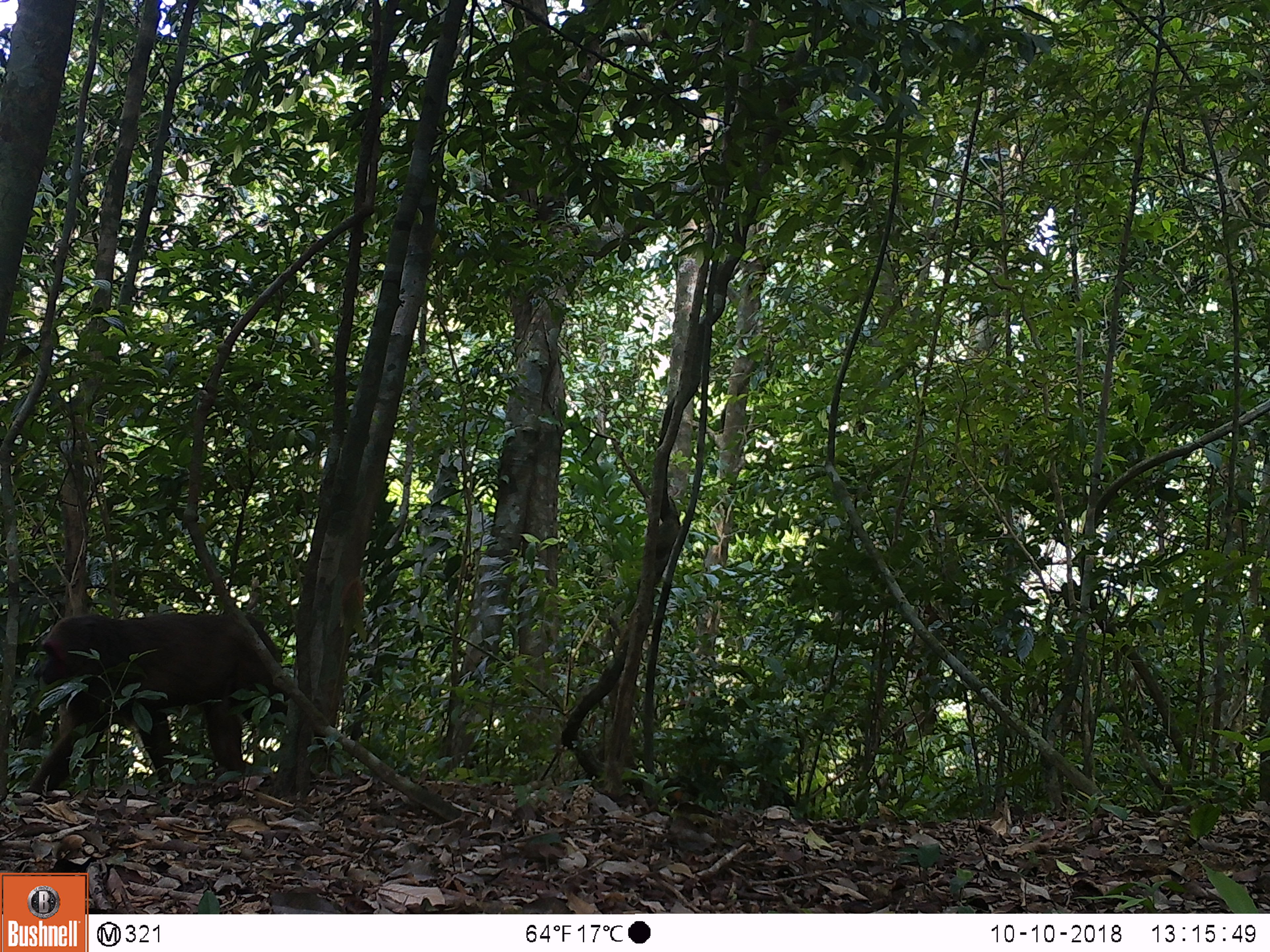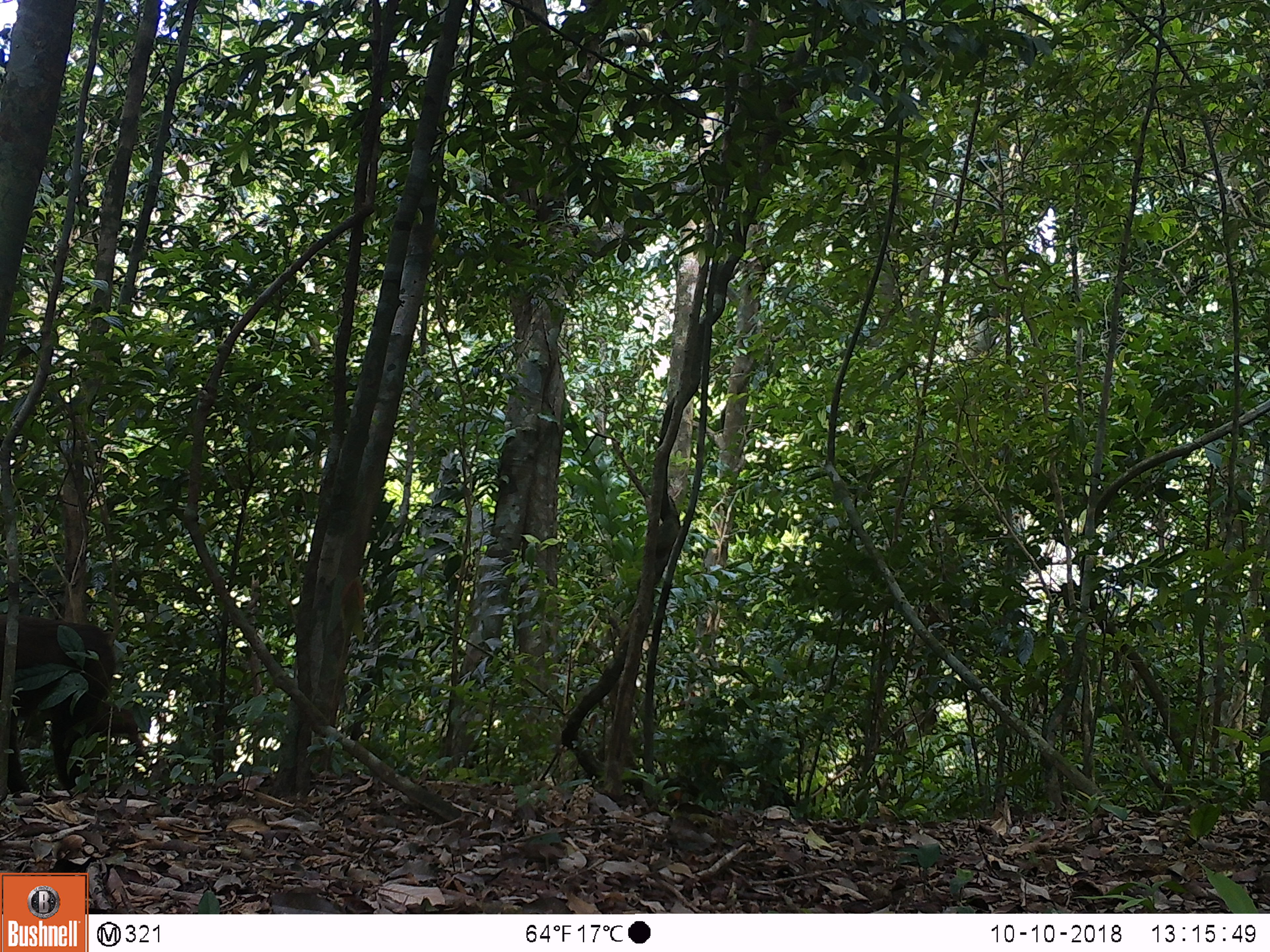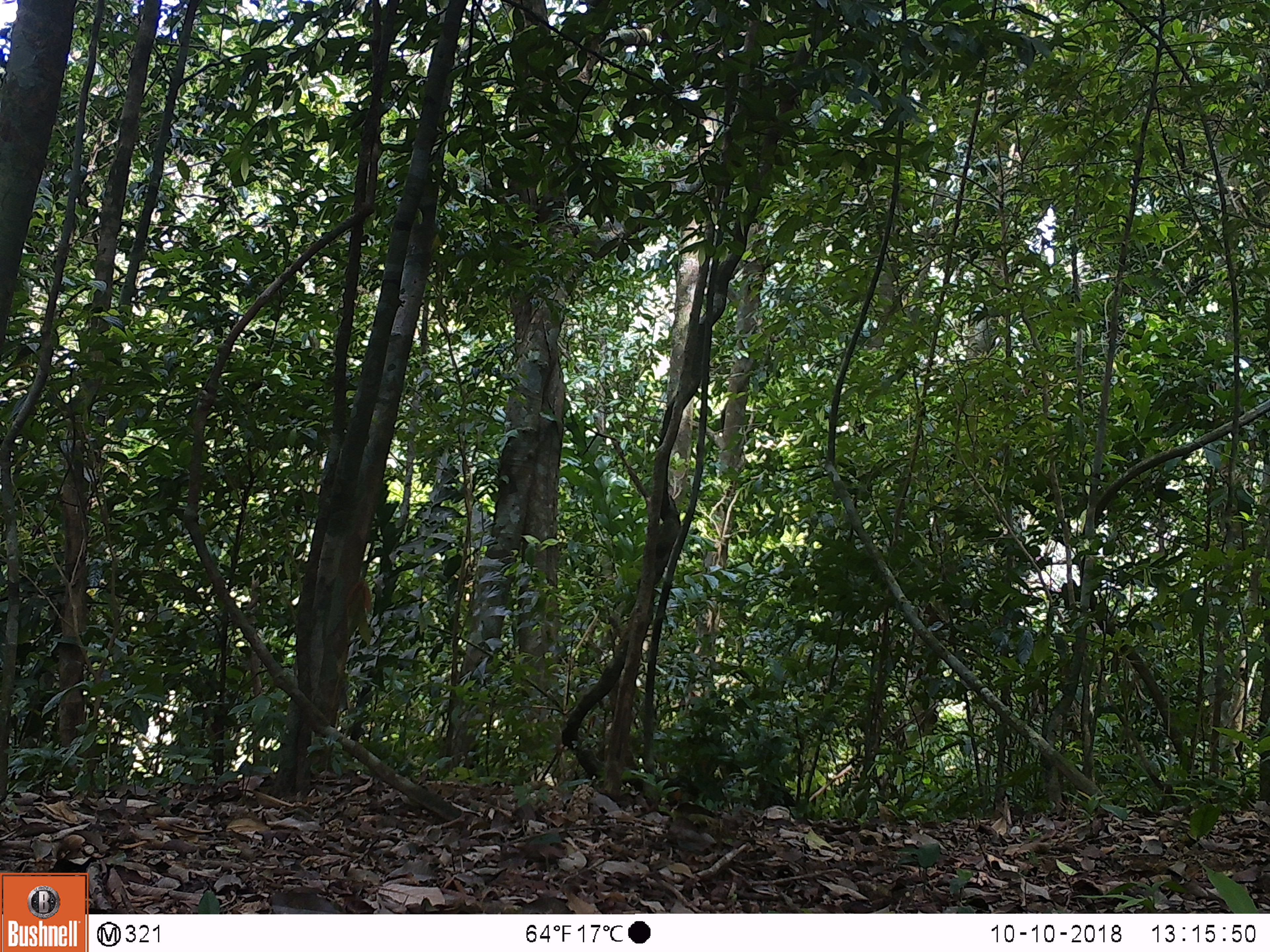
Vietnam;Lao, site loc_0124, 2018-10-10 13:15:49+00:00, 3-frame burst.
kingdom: Animalia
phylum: Chordata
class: Mammalia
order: Primates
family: Cercopithecidae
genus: Macaca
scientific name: Macaca arctoides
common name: stump-tailed macaque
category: stump tailed macaque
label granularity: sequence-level